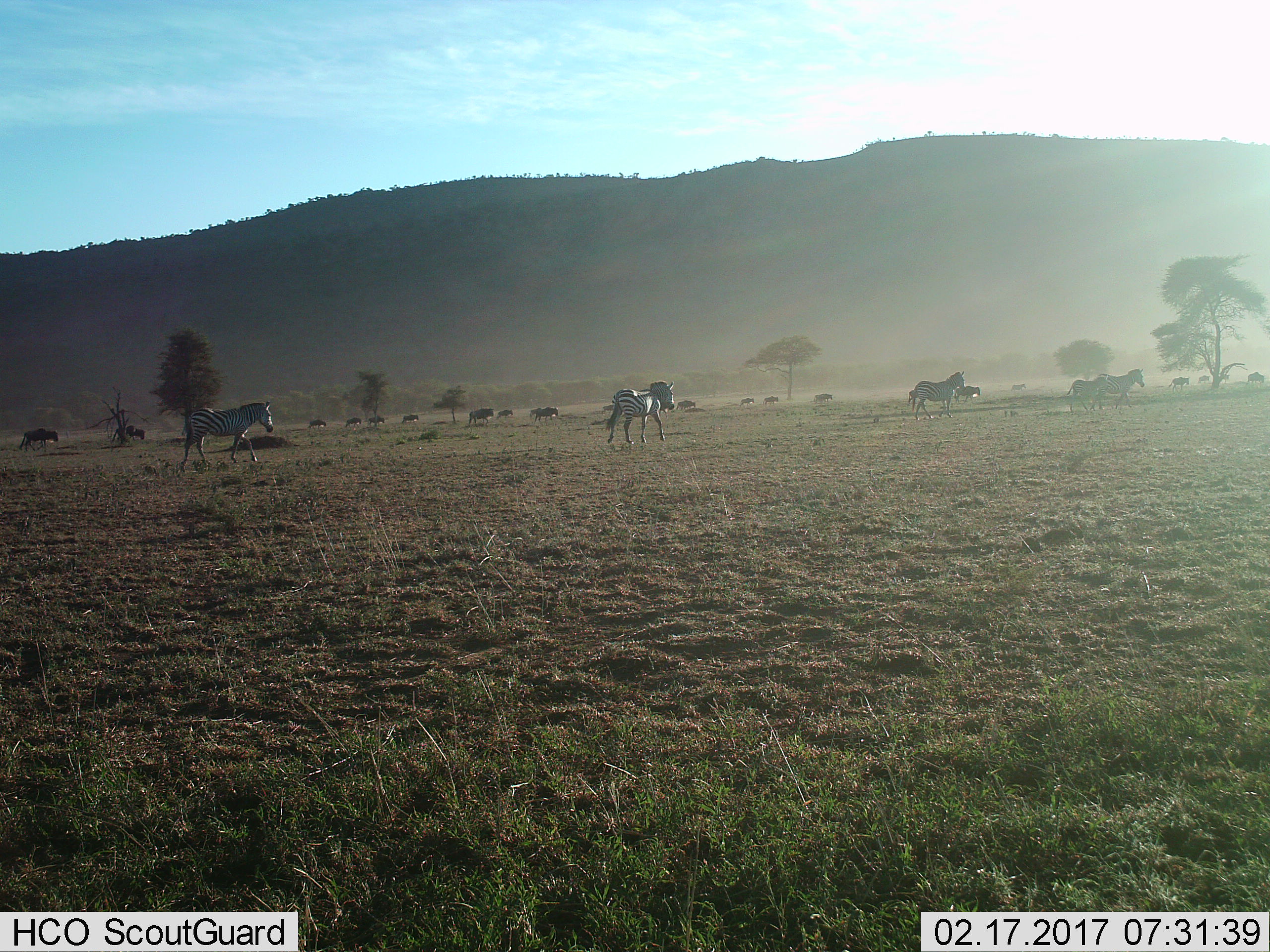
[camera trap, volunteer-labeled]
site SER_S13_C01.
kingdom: Animalia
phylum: Chordata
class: Mammalia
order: Artiodactyla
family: Bovidae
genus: Connochaetes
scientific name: Connochaetes taurinus taurinus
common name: blue wildebeest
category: wildebeestblue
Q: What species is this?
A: Wildebeestblue (blue wildebeest) (Connochaetes taurinus taurinus).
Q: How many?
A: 11-50.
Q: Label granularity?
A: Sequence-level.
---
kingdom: Animalia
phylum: Chordata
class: Mammalia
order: Perissodactyla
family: Equidae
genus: Equus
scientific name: Equus quagga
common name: plains zebra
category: zebraplains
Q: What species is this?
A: Zebraplains (plains zebra) (Equus quagga).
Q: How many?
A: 5.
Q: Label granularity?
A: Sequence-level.